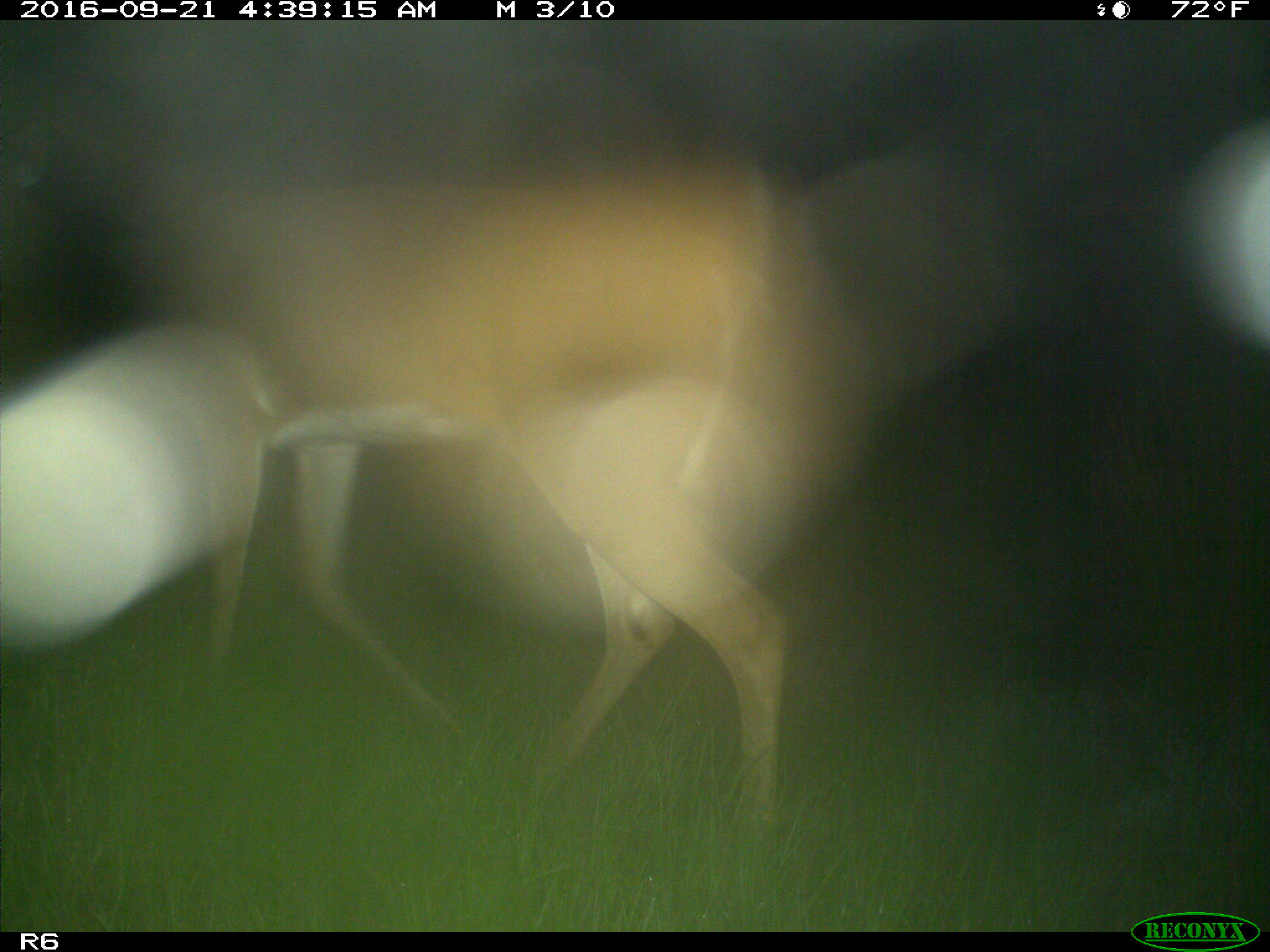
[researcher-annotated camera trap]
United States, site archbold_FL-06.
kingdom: Animalia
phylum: Chordata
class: Mammalia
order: Artiodactyla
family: Cervidae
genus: Odocoileus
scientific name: Odocoileus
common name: deer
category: unidentified deer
Unidentified deer (deer) (Odocoileus).